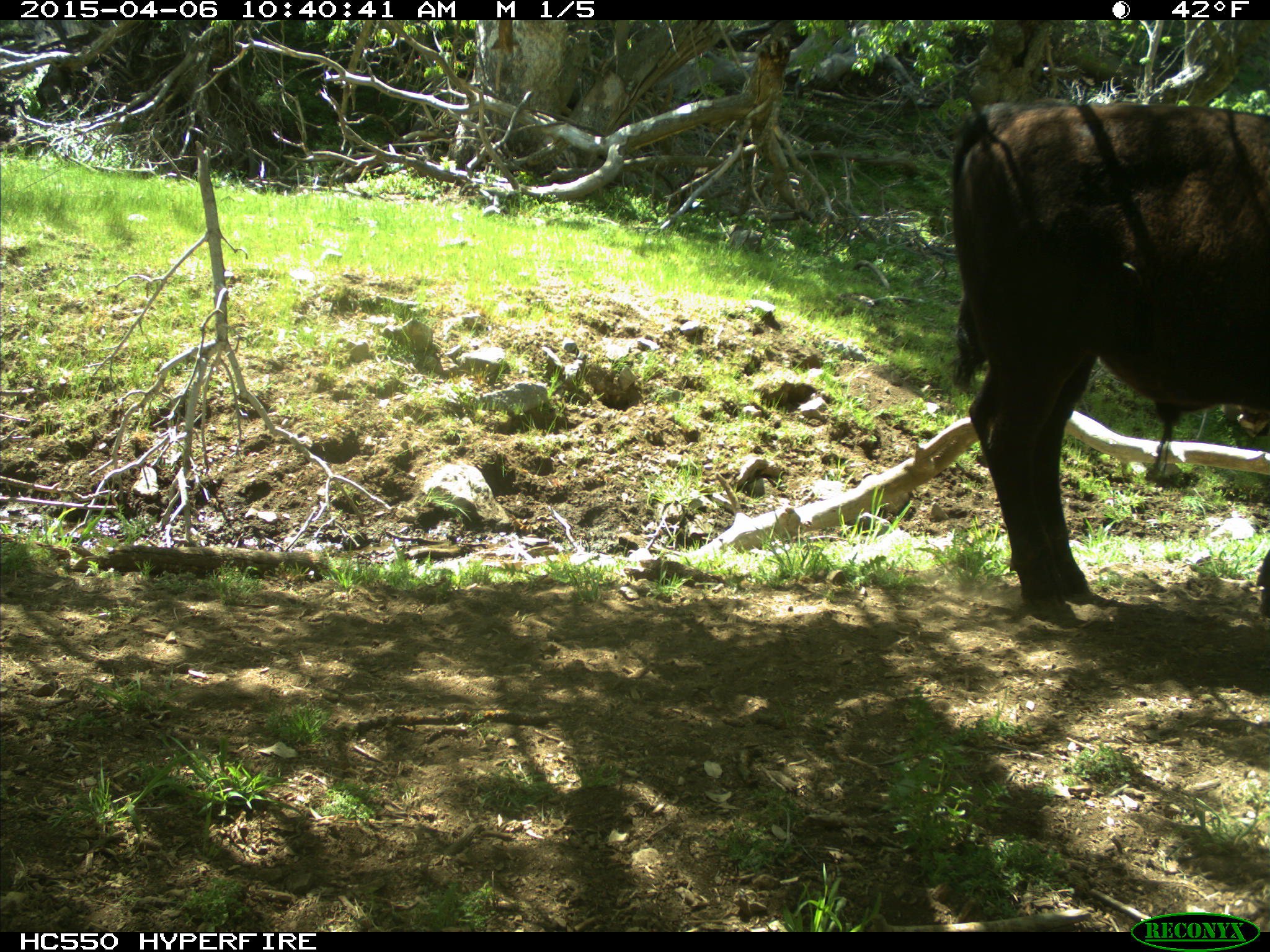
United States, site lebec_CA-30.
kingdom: Animalia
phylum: Chordata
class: Mammalia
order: Artiodactyla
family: Bovidae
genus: Bos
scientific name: Bos taurus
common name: domestic cow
Bos taurus (domestic cow).